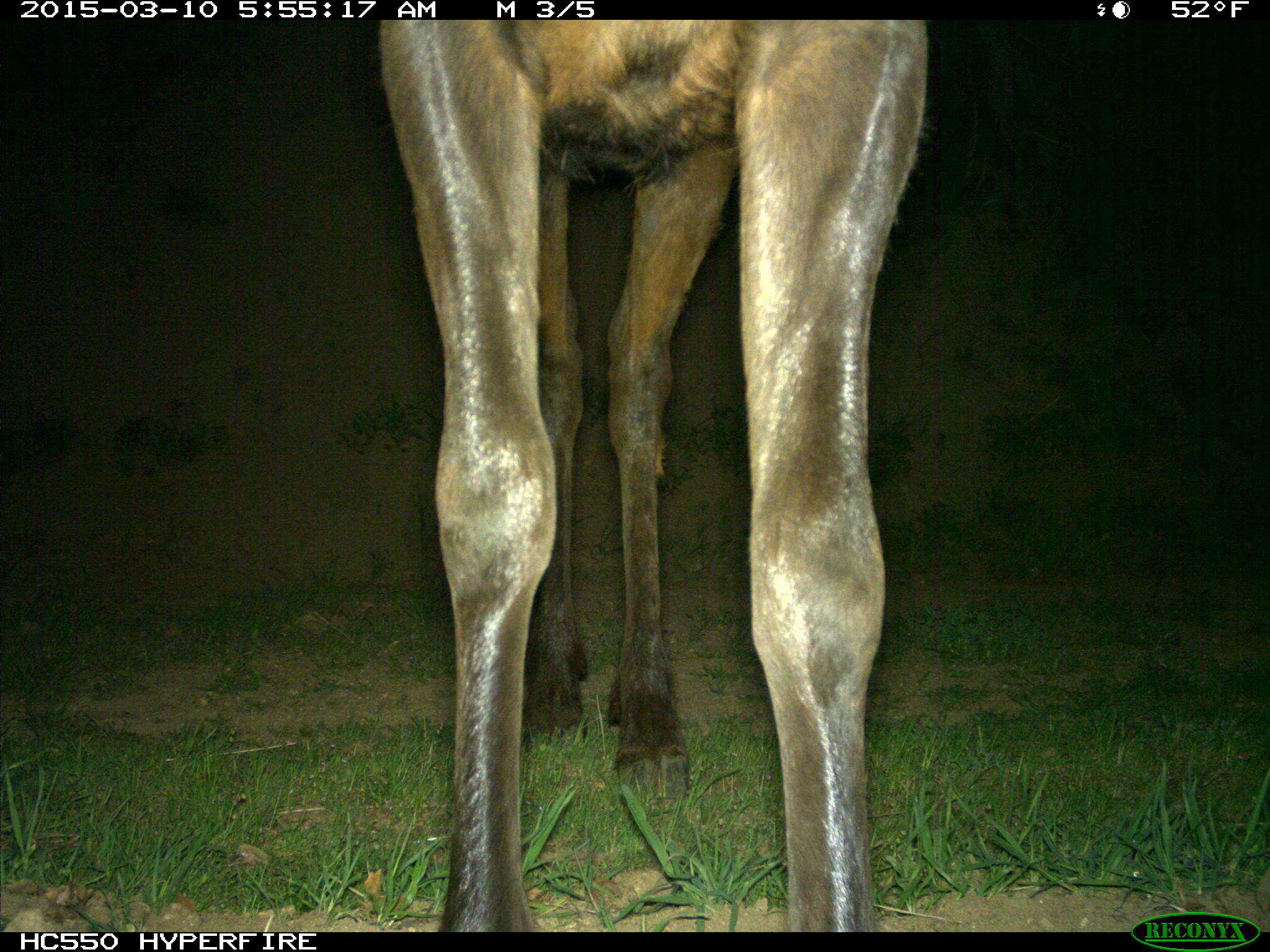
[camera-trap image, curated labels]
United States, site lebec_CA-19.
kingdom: Animalia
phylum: Chordata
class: Mammalia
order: Artiodactyla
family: Cervidae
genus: Cervus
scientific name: Cervus canadensis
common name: elk